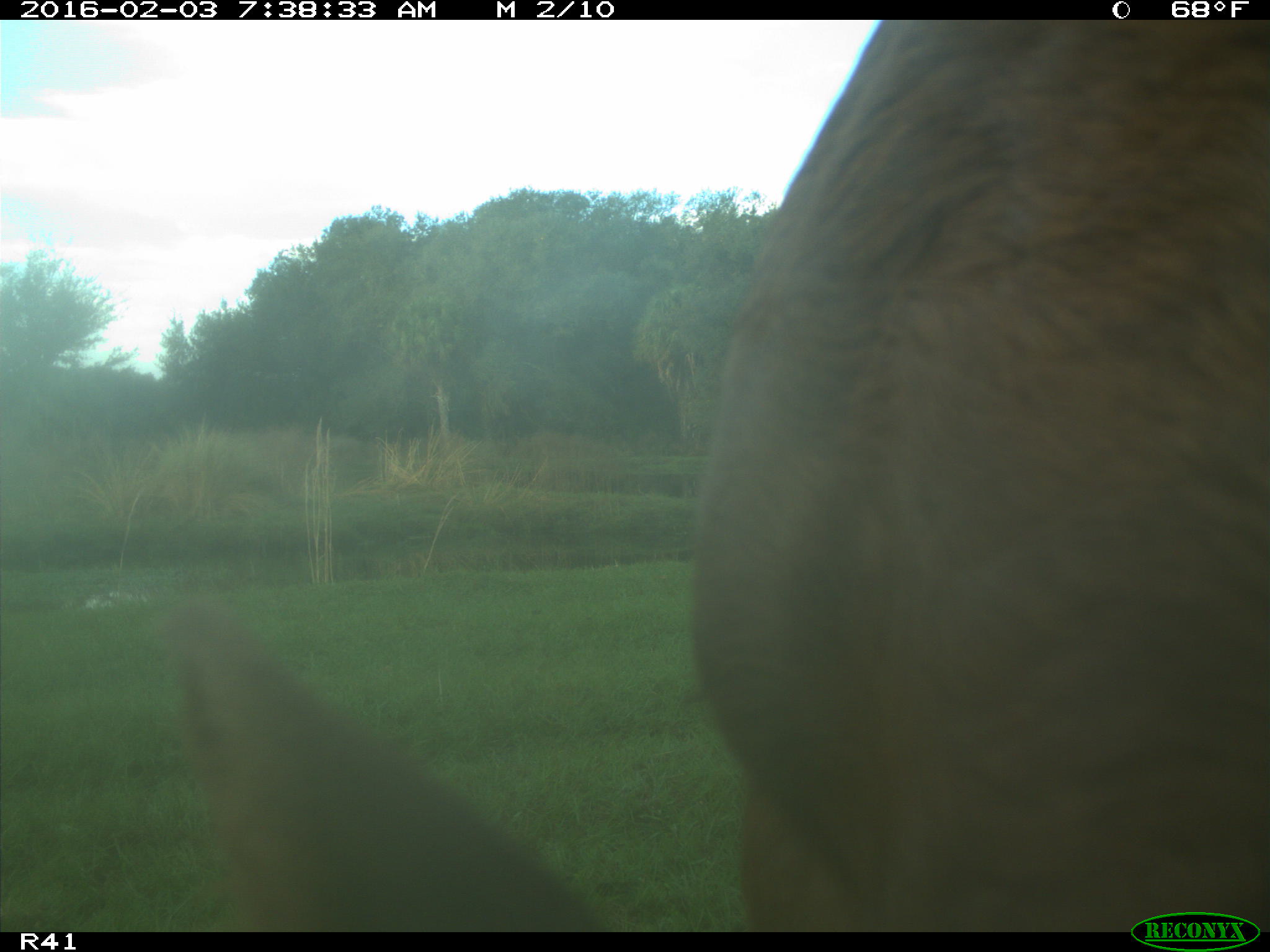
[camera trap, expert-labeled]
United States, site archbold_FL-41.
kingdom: Animalia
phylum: Chordata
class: Mammalia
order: Artiodactyla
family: Bovidae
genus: Bos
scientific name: Bos taurus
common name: domestic cow